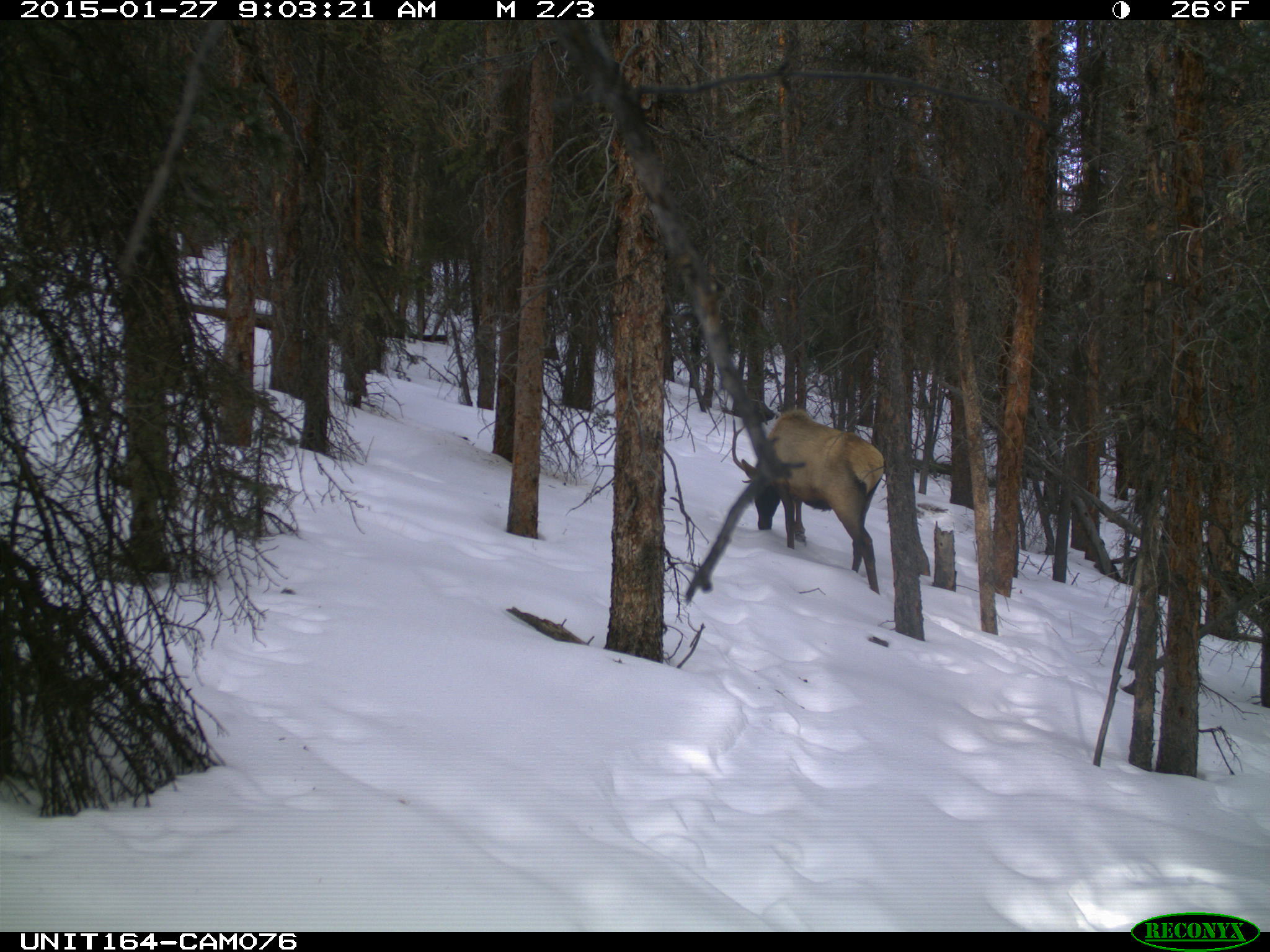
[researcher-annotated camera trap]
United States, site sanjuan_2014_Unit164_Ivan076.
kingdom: Animalia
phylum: Chordata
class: Mammalia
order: Artiodactyla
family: Cervidae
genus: Cervus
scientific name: Cervus elaphus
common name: red deer